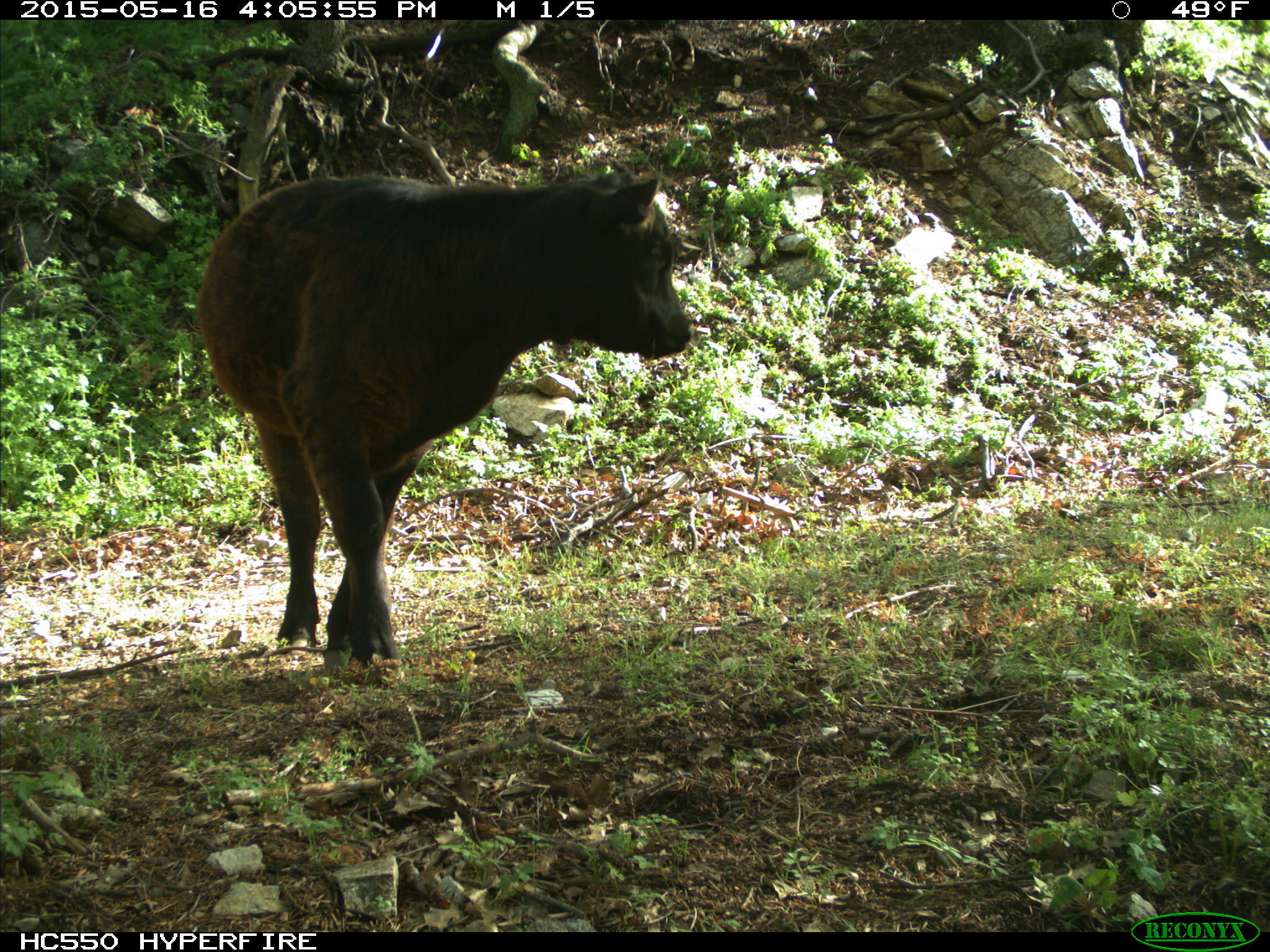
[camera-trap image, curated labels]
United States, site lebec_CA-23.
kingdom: Animalia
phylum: Chordata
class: Mammalia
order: Artiodactyla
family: Bovidae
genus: Bos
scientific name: Bos taurus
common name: domestic cow